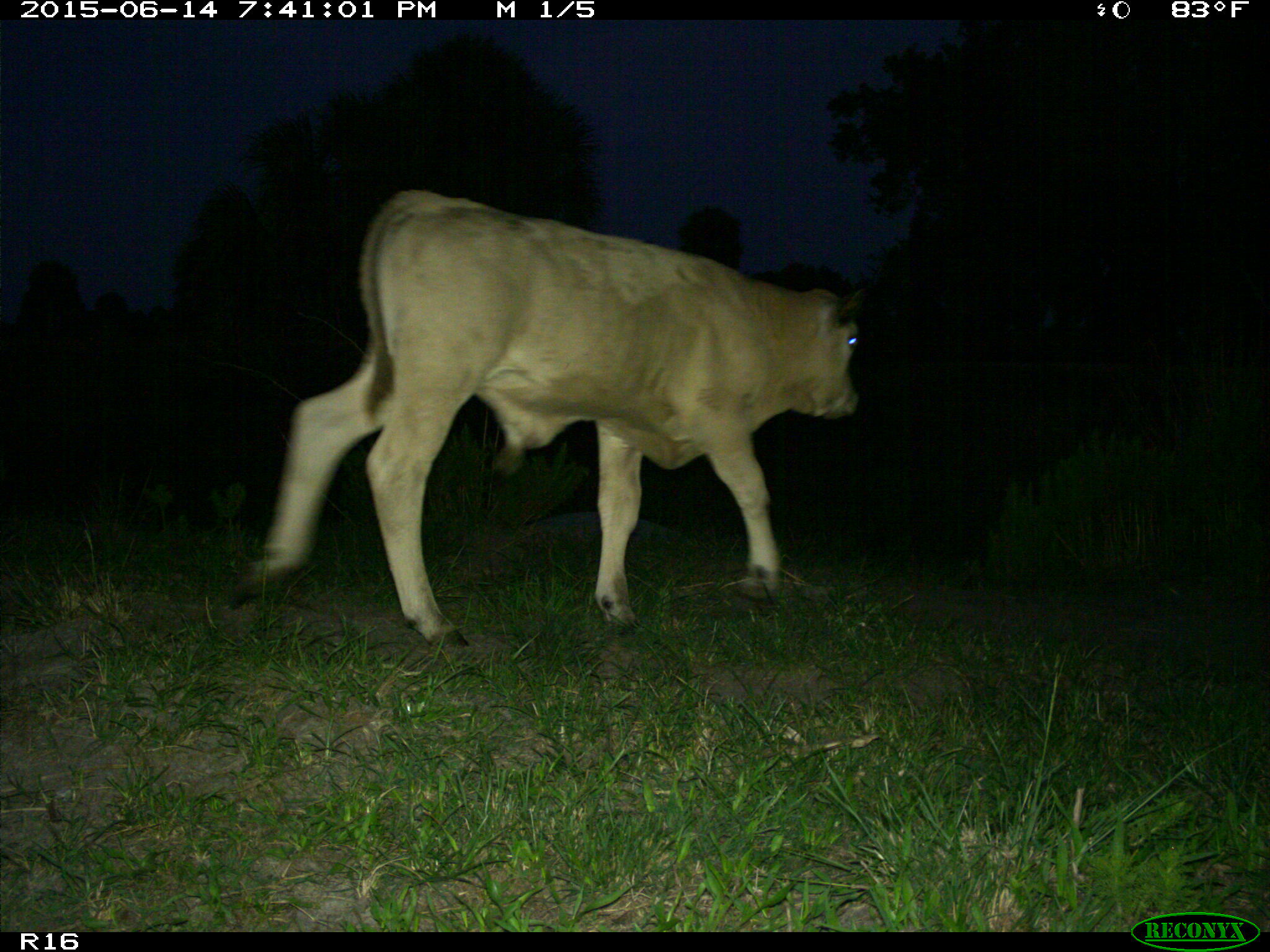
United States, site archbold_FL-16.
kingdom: Animalia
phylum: Chordata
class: Mammalia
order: Artiodactyla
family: Bovidae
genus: Bos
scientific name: Bos taurus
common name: domestic cow